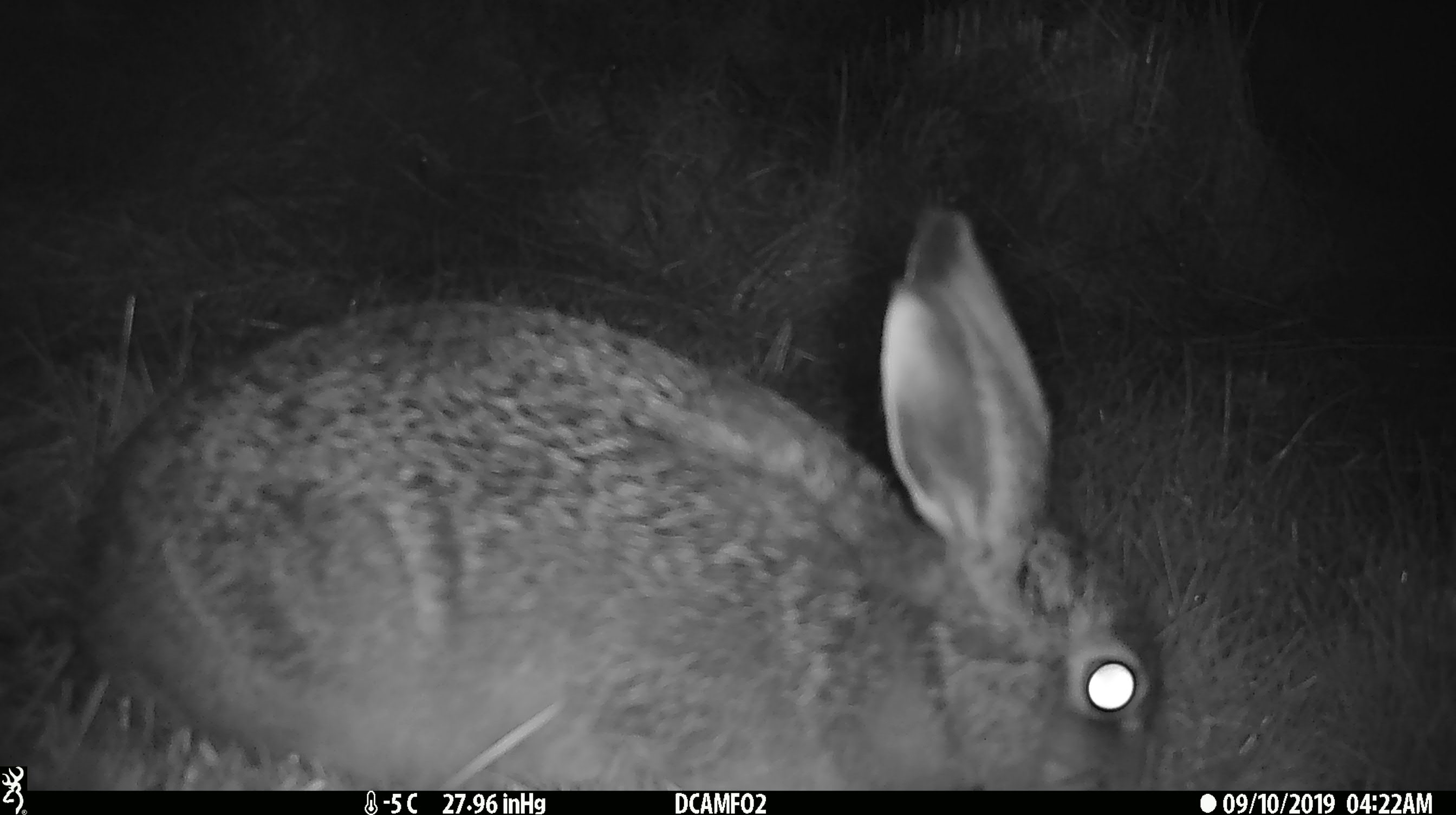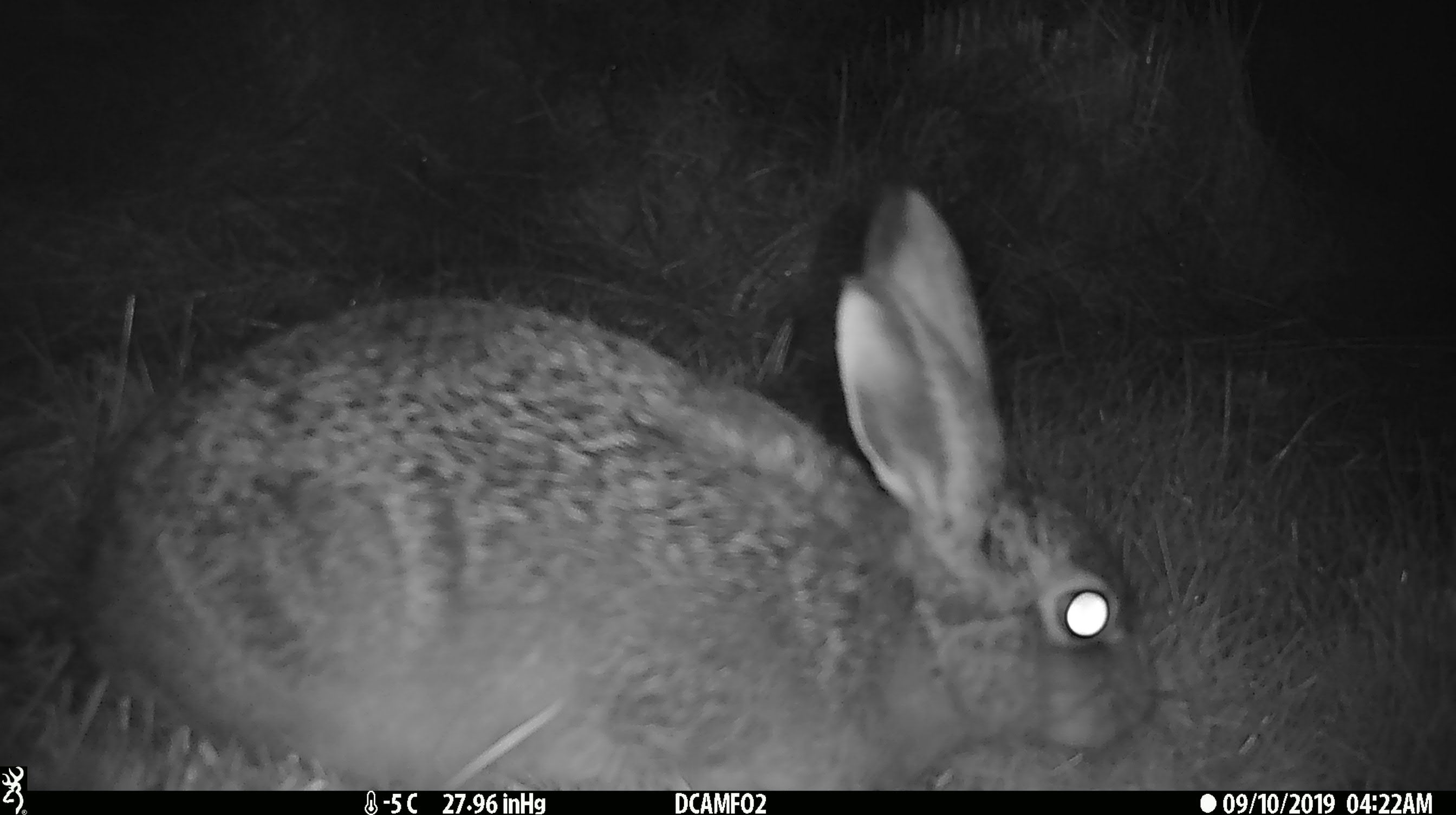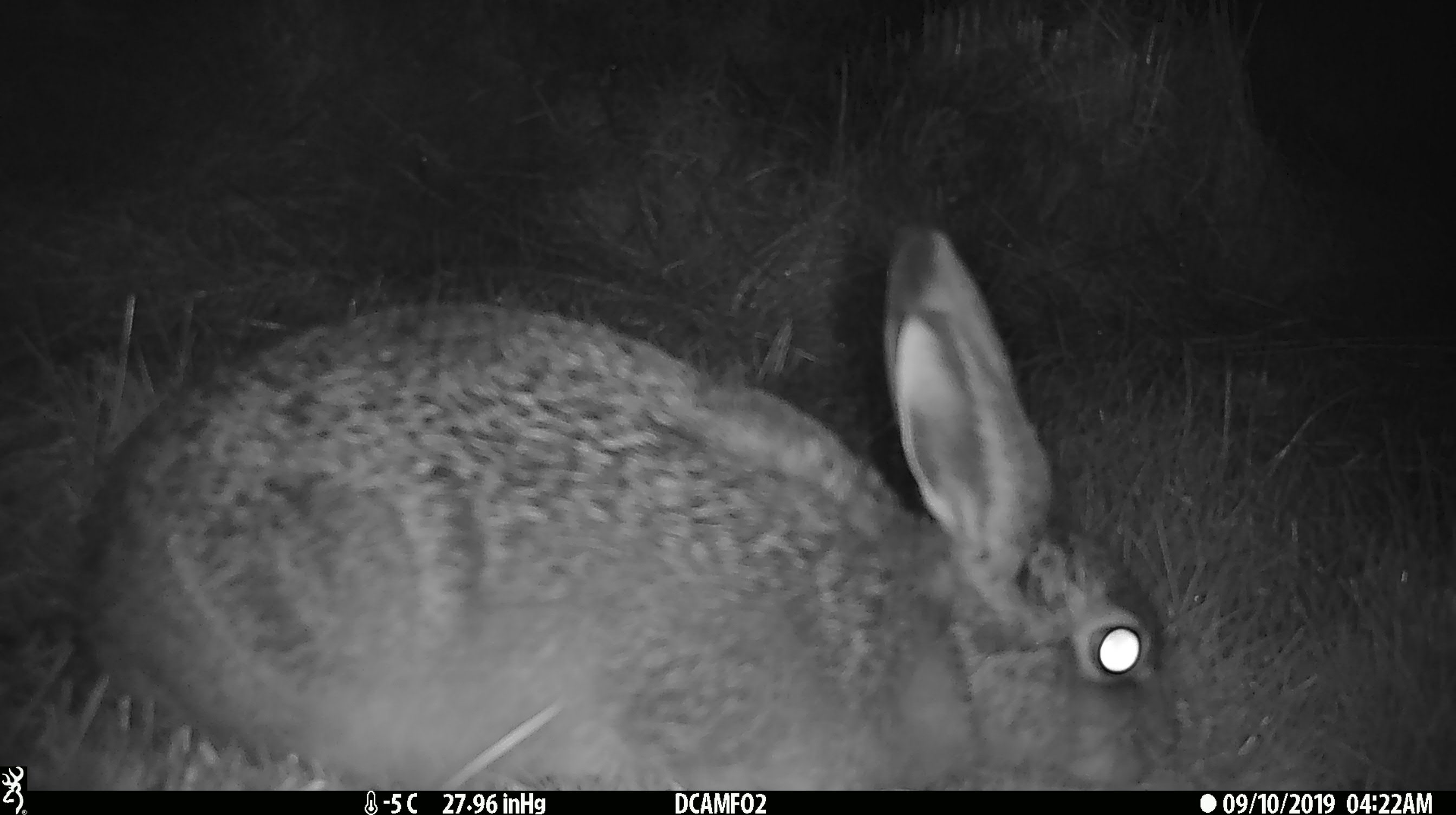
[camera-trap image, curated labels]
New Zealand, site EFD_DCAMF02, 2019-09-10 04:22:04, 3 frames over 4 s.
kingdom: Animalia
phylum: Chordata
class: Mammalia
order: Lagomorpha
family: Leporidae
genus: Lepus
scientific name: Lepus europaeus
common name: brown hare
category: hare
Hare (brown hare) (Lepus europaeus).